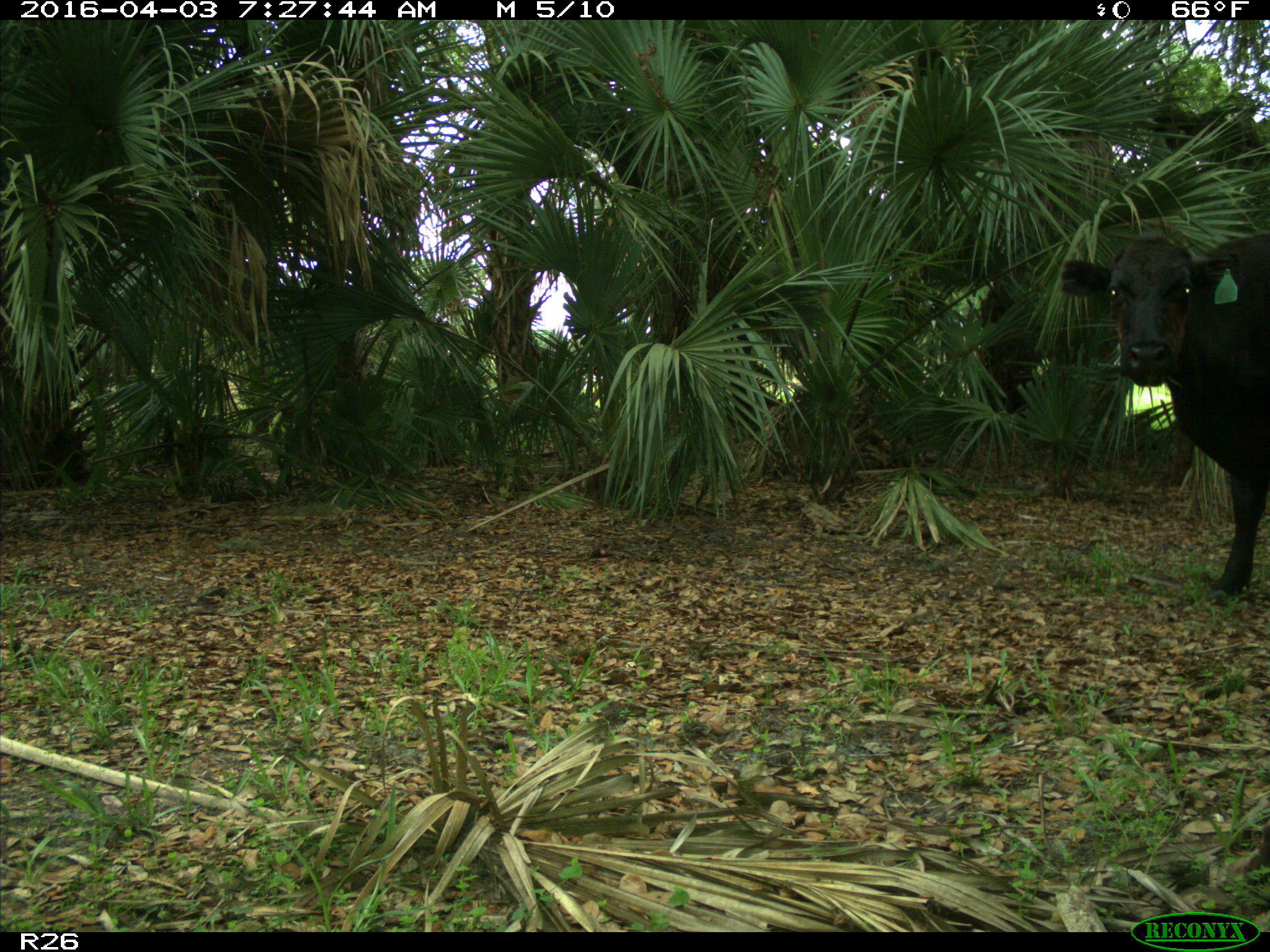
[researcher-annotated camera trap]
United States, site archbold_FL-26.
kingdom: Animalia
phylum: Chordata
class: Mammalia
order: Artiodactyla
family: Bovidae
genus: Bos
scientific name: Bos taurus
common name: domestic cow